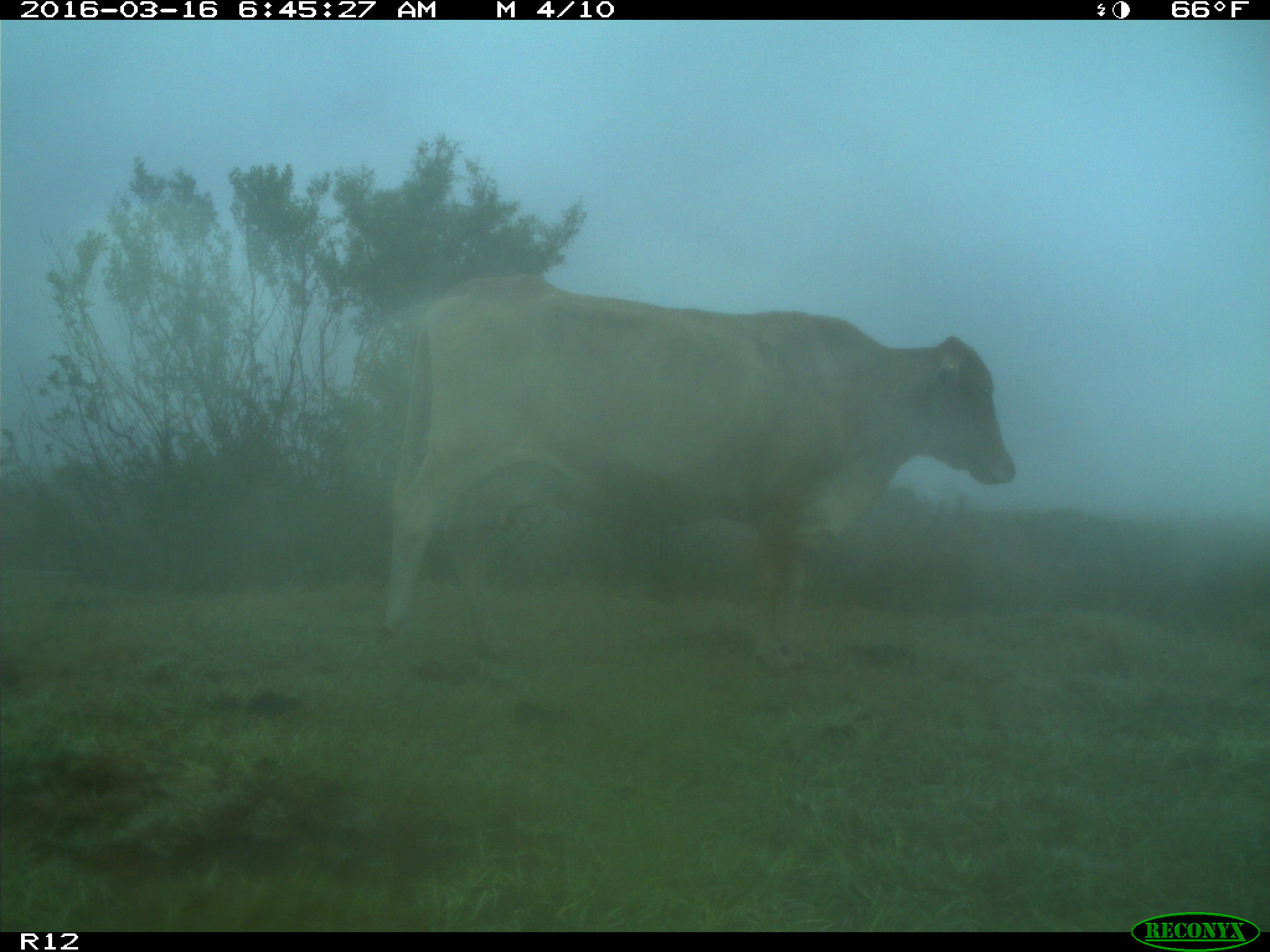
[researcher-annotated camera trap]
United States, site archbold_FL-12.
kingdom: Animalia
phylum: Chordata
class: Mammalia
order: Artiodactyla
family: Bovidae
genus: Bos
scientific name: Bos taurus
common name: domestic cow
Bos taurus (domestic cow).